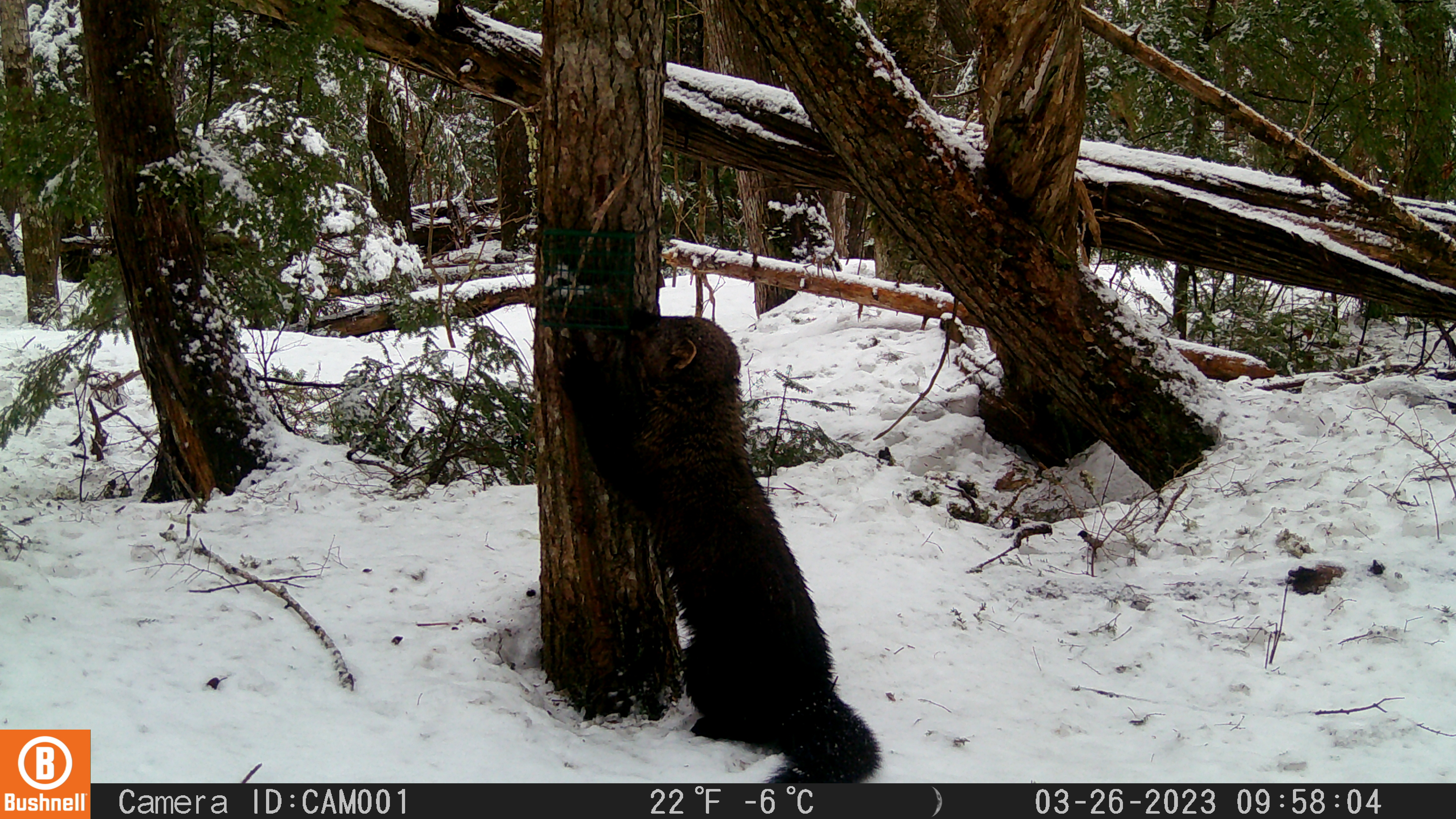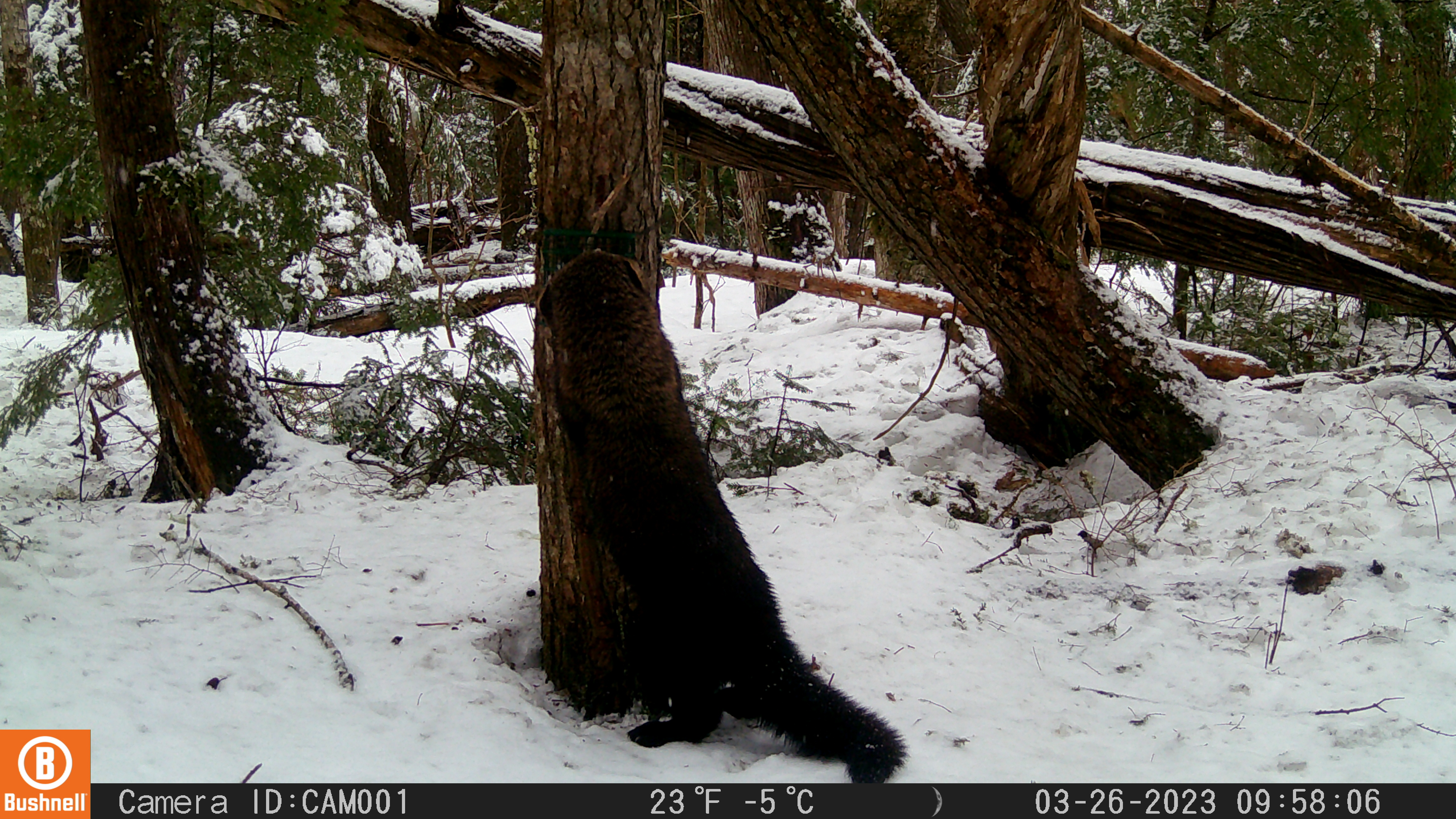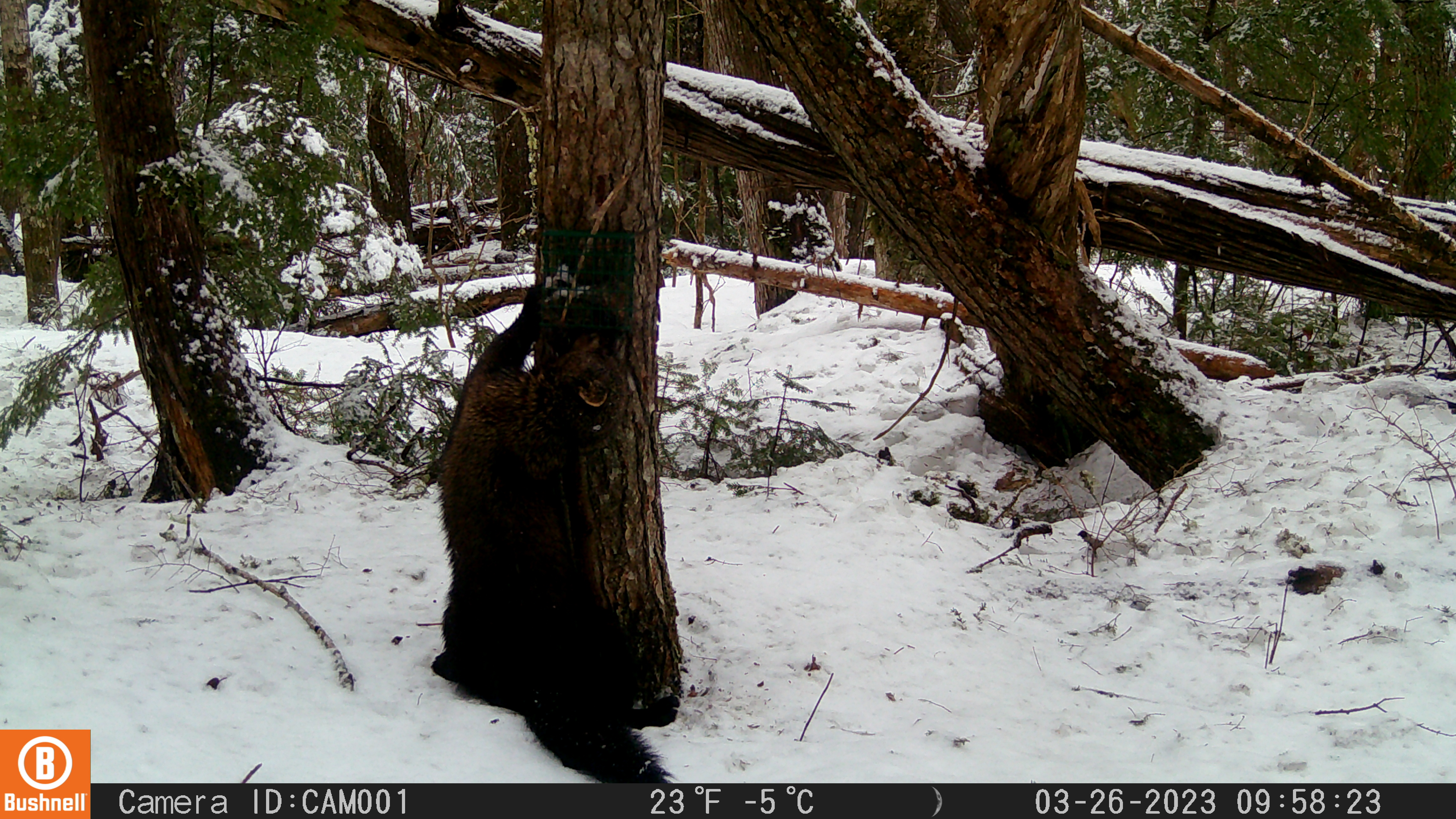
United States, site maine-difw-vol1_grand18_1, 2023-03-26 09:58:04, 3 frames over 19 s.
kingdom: Animalia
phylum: Chordata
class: Mammalia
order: Carnivora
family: Mustelidae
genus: Pekania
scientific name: Pekania pennanti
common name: fisher